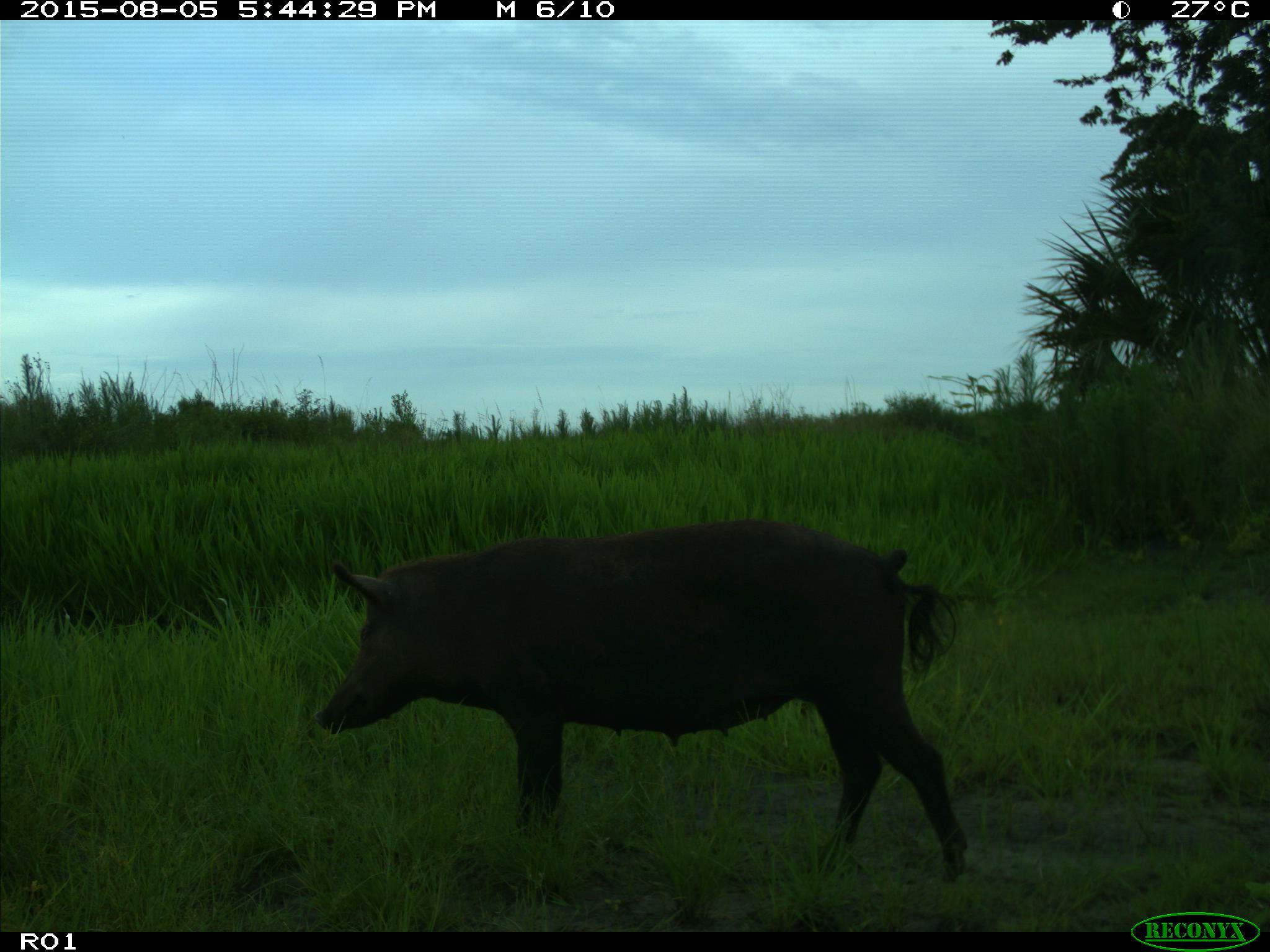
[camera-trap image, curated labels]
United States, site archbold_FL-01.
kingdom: Animalia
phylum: Chordata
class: Mammalia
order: Artiodactyla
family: Suidae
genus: Sus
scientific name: Sus scrofa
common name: wild boar